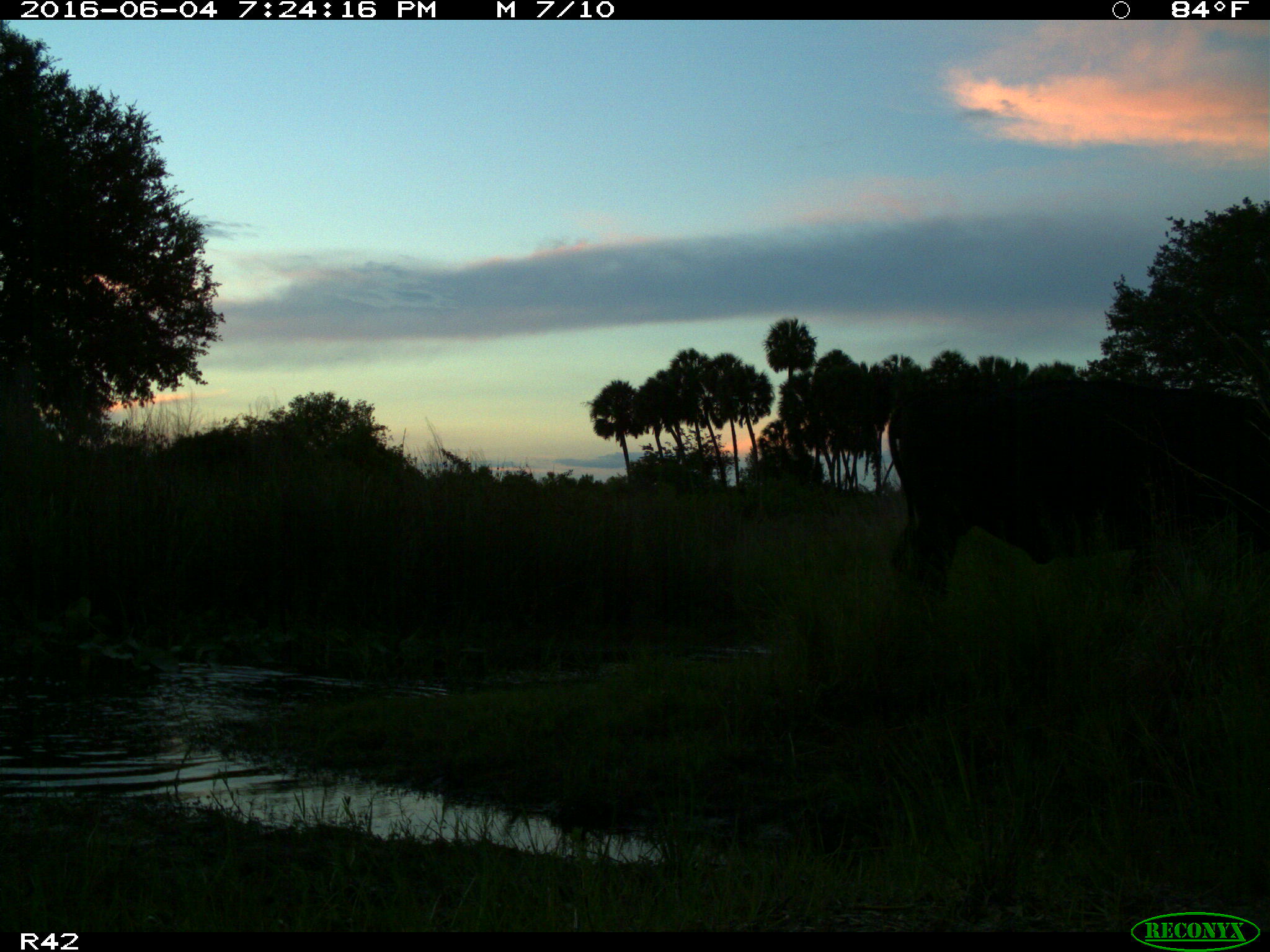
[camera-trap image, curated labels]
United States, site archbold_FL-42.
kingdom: Animalia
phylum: Chordata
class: Mammalia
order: Artiodactyla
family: Bovidae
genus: Bos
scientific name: Bos taurus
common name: domestic cow